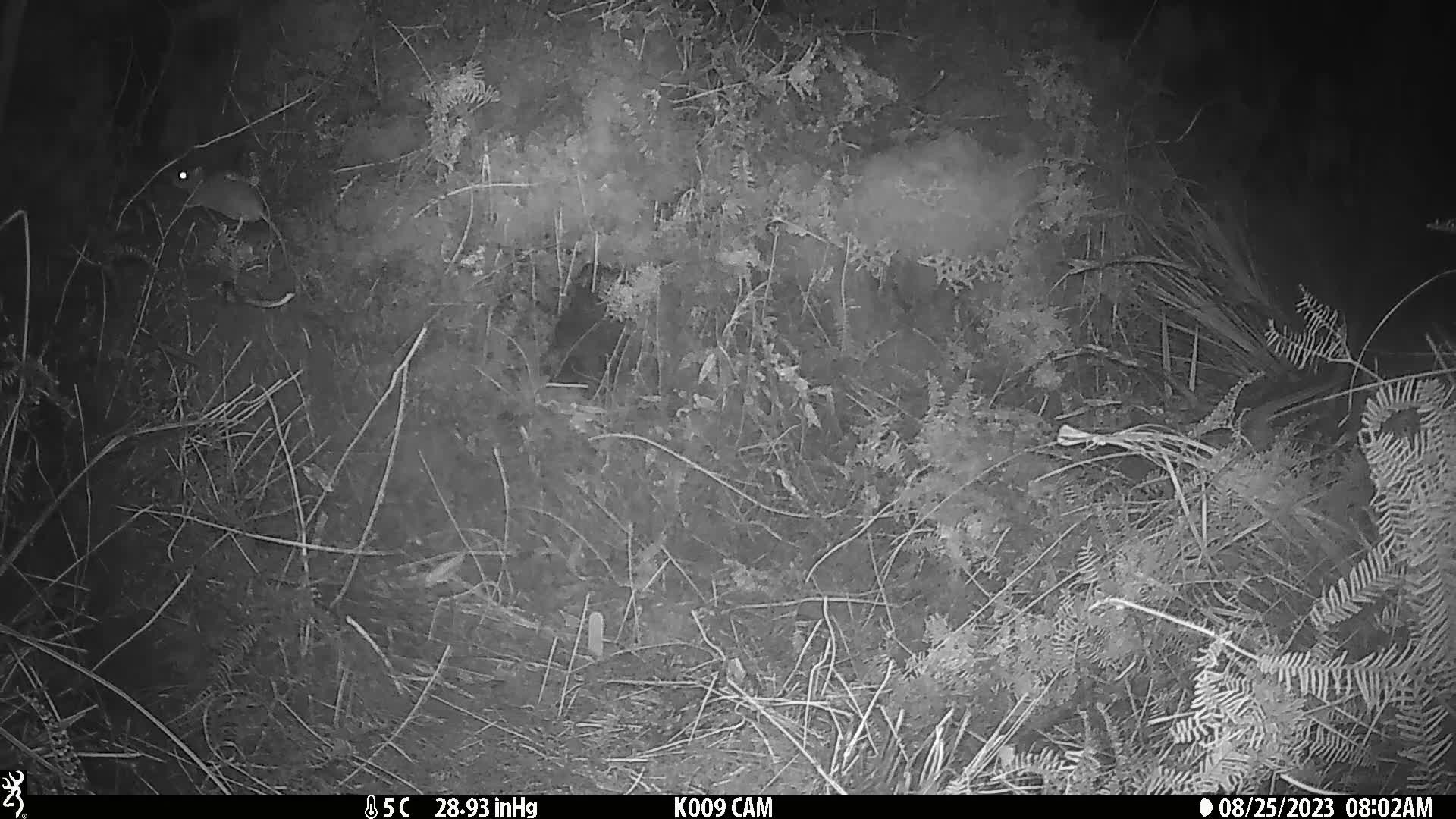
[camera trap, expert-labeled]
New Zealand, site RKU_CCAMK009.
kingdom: Animalia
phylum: Chordata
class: Mammalia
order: Rodentia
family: Muridae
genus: Rattus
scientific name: Rattus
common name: rat